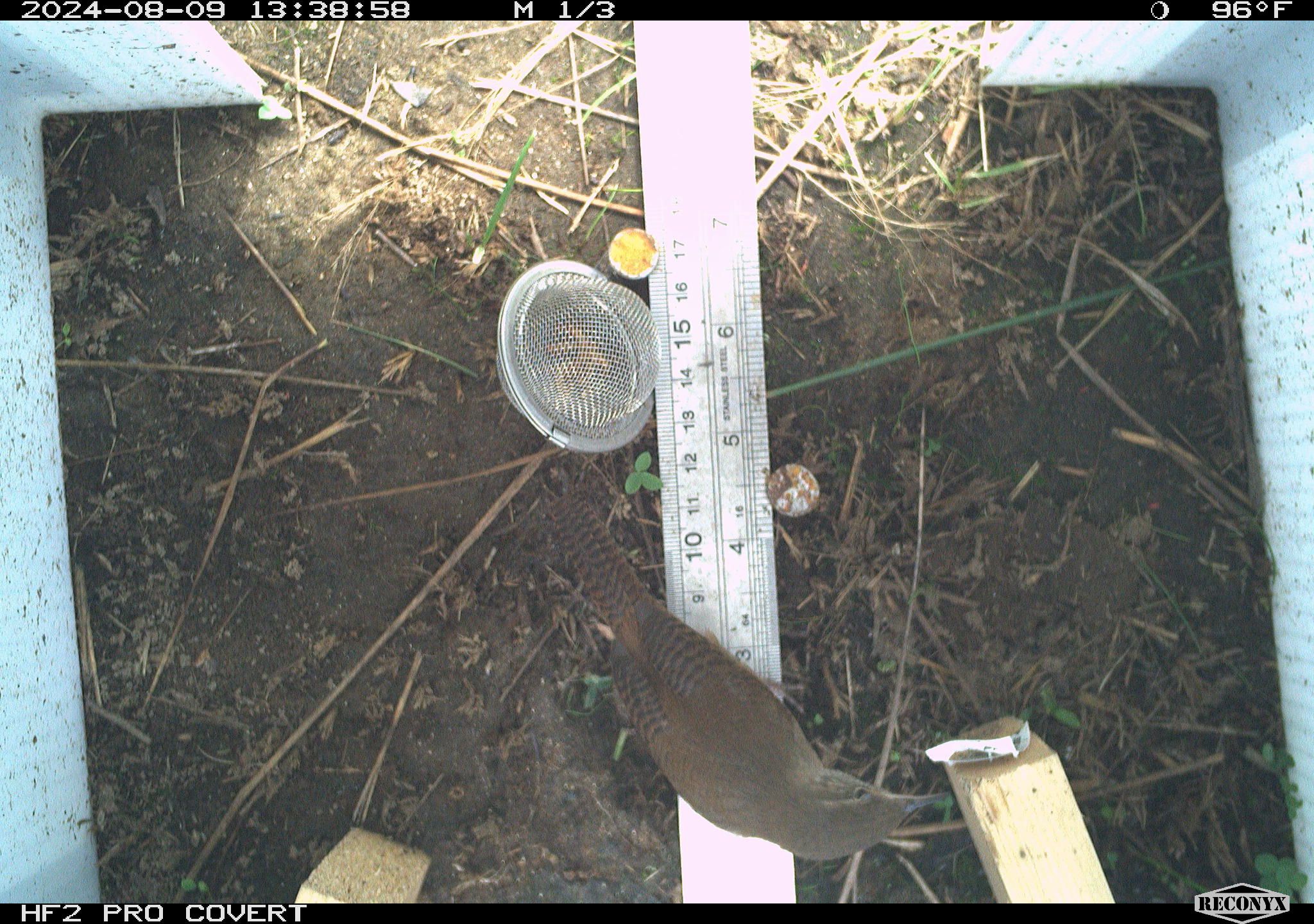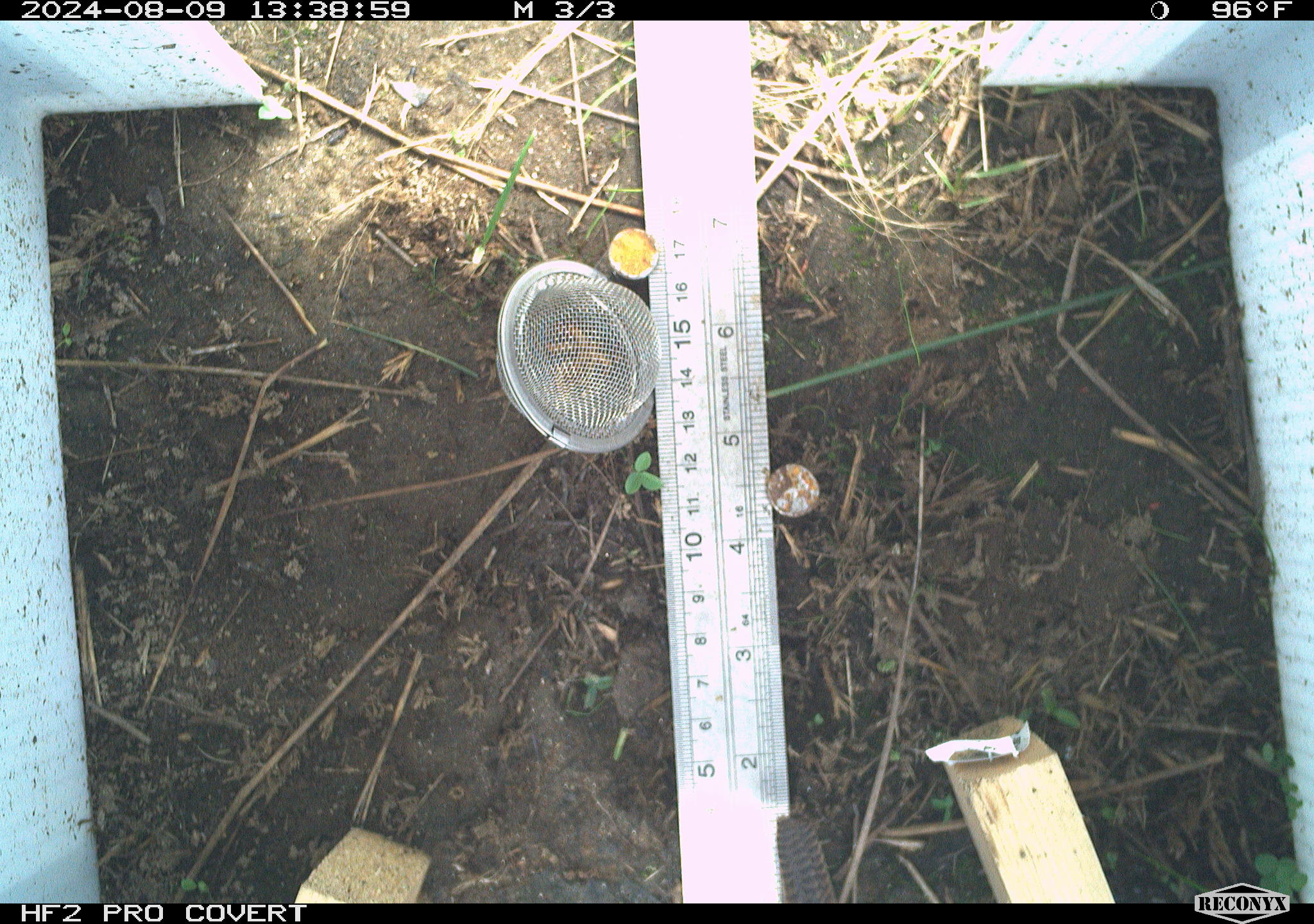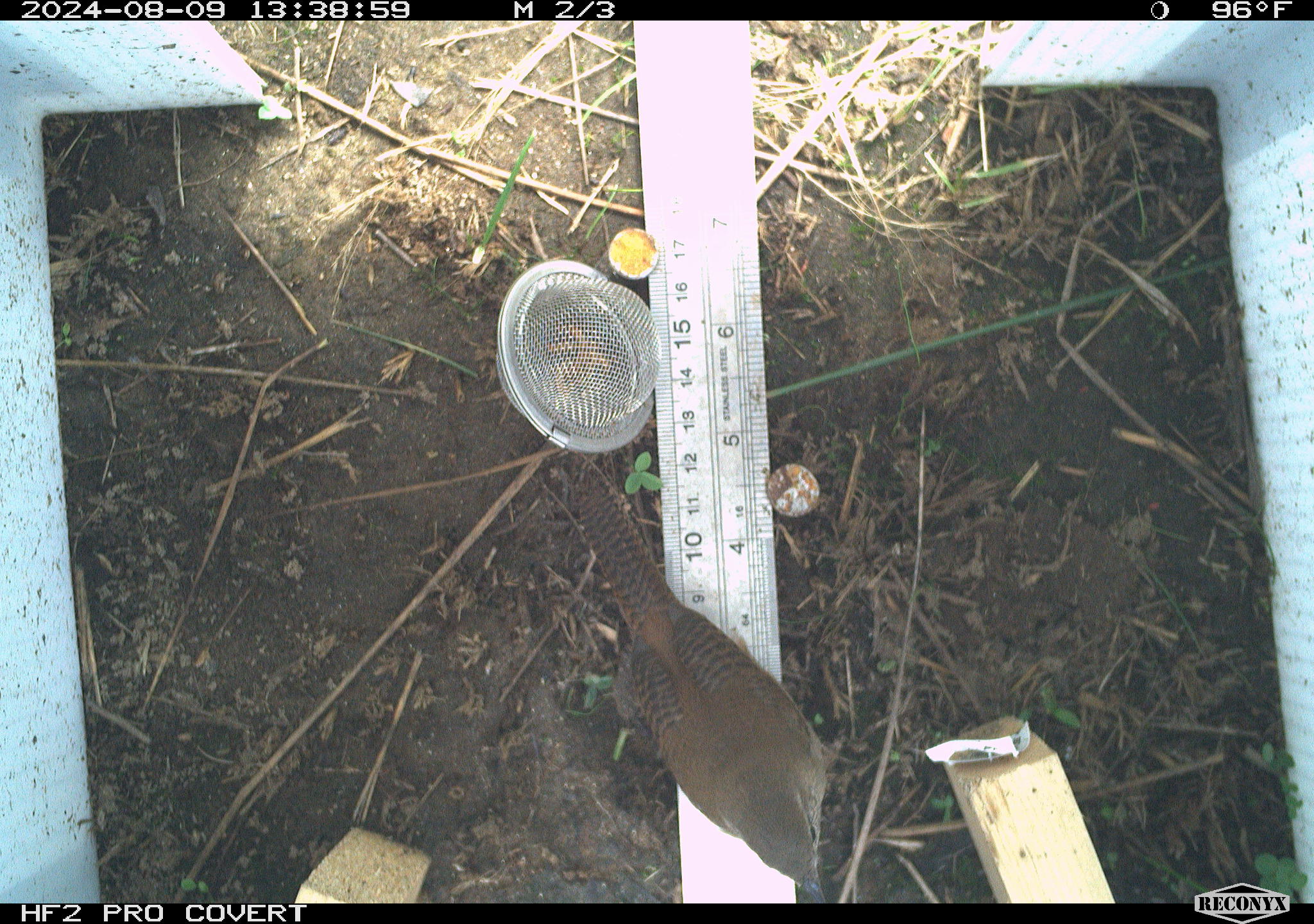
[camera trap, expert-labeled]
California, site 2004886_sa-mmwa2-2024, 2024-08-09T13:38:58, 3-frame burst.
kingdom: Animalia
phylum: Chordata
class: Aves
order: Passeriformes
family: Troglodytidae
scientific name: Troglodytidae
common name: wren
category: troglodytidae family